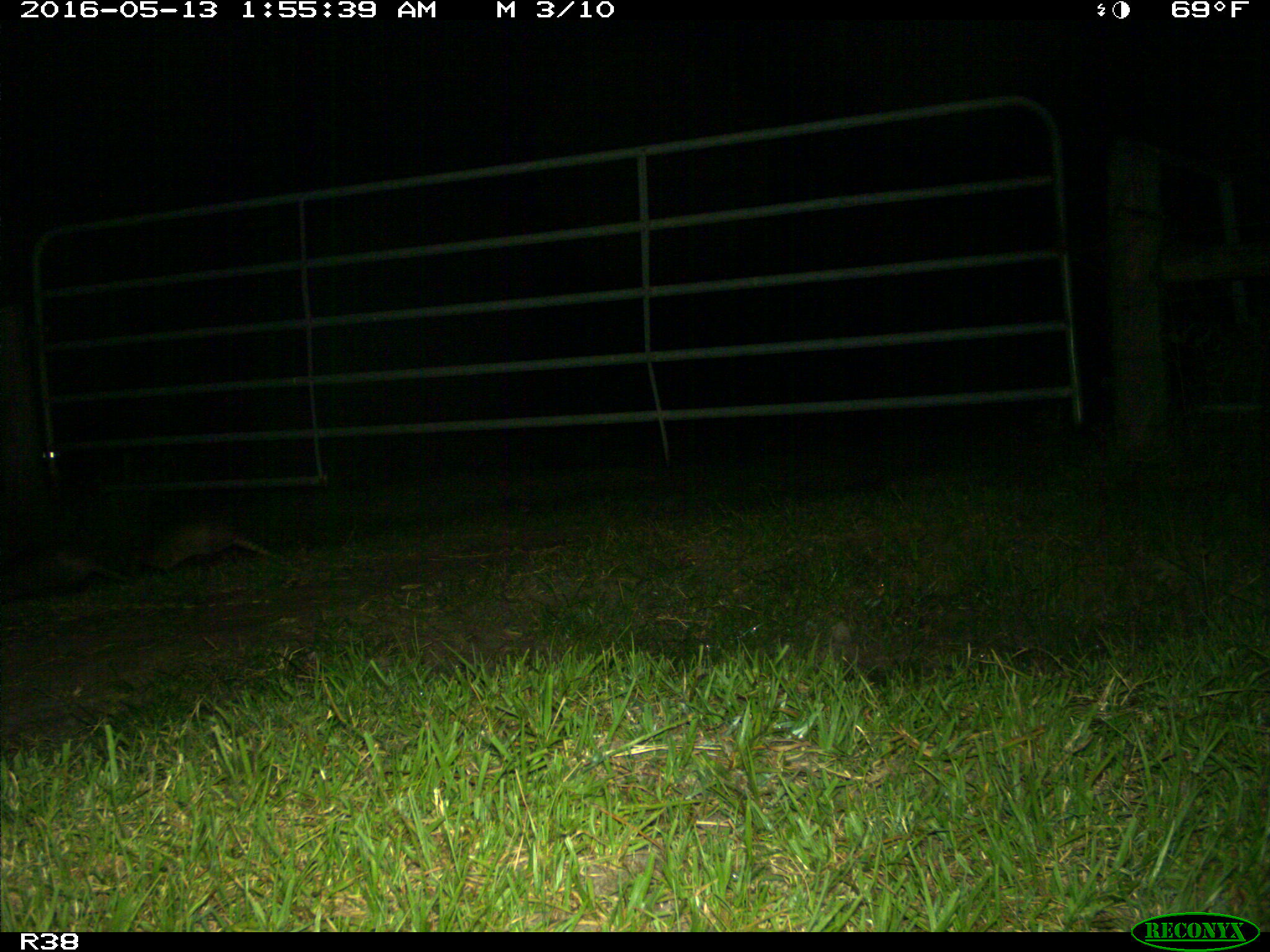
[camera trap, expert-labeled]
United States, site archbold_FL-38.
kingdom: Animalia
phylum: Chordata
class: Mammalia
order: Cingulata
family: Dasypodidae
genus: Dasypus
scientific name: Dasypus novemcinctus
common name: nine-banded armadillo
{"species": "Dasypus novemcinctus (nine-banded armadillo)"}